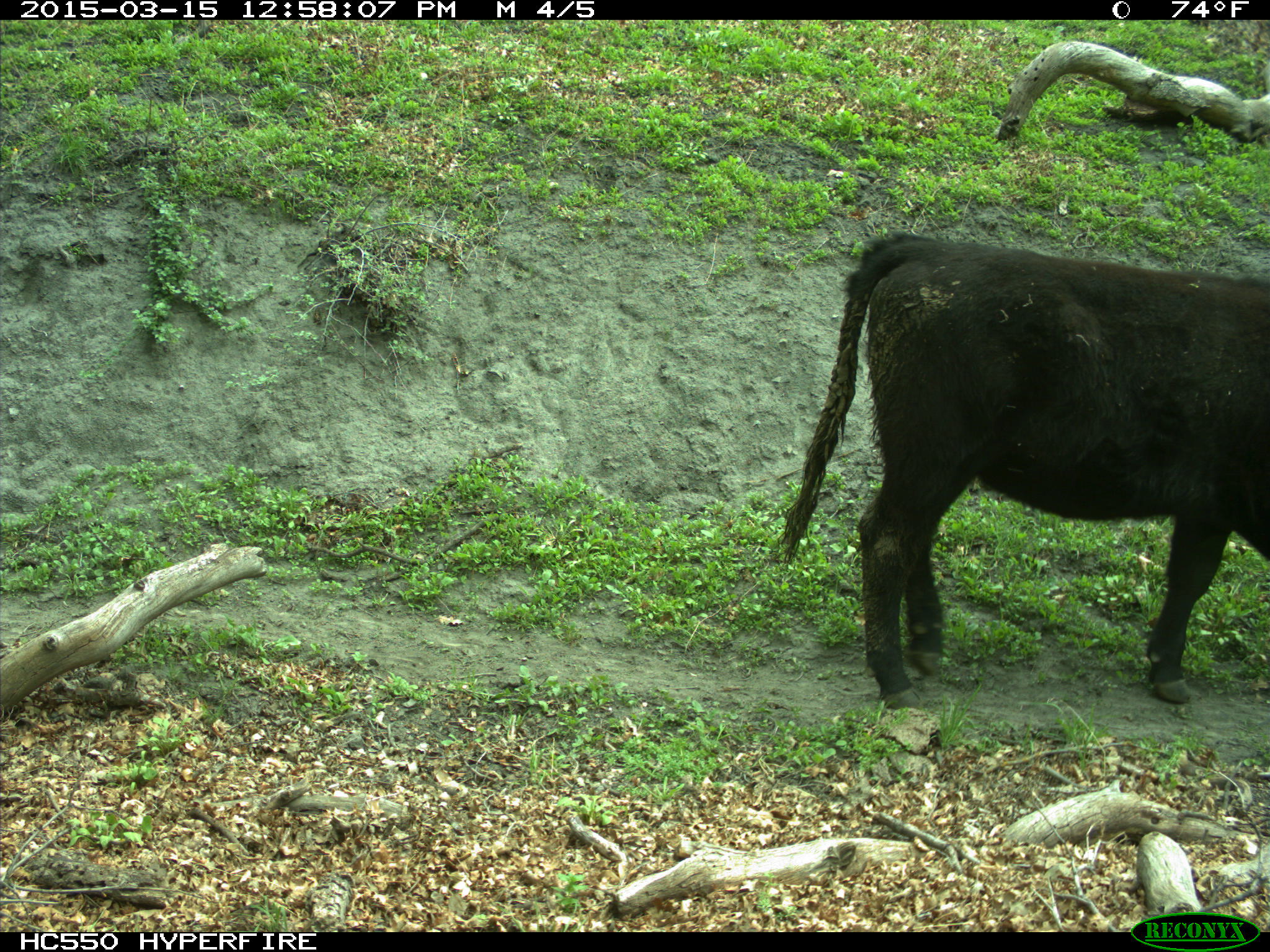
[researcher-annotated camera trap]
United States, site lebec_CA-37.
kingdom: Animalia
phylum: Chordata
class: Mammalia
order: Artiodactyla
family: Bovidae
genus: Bos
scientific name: Bos taurus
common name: domestic cow